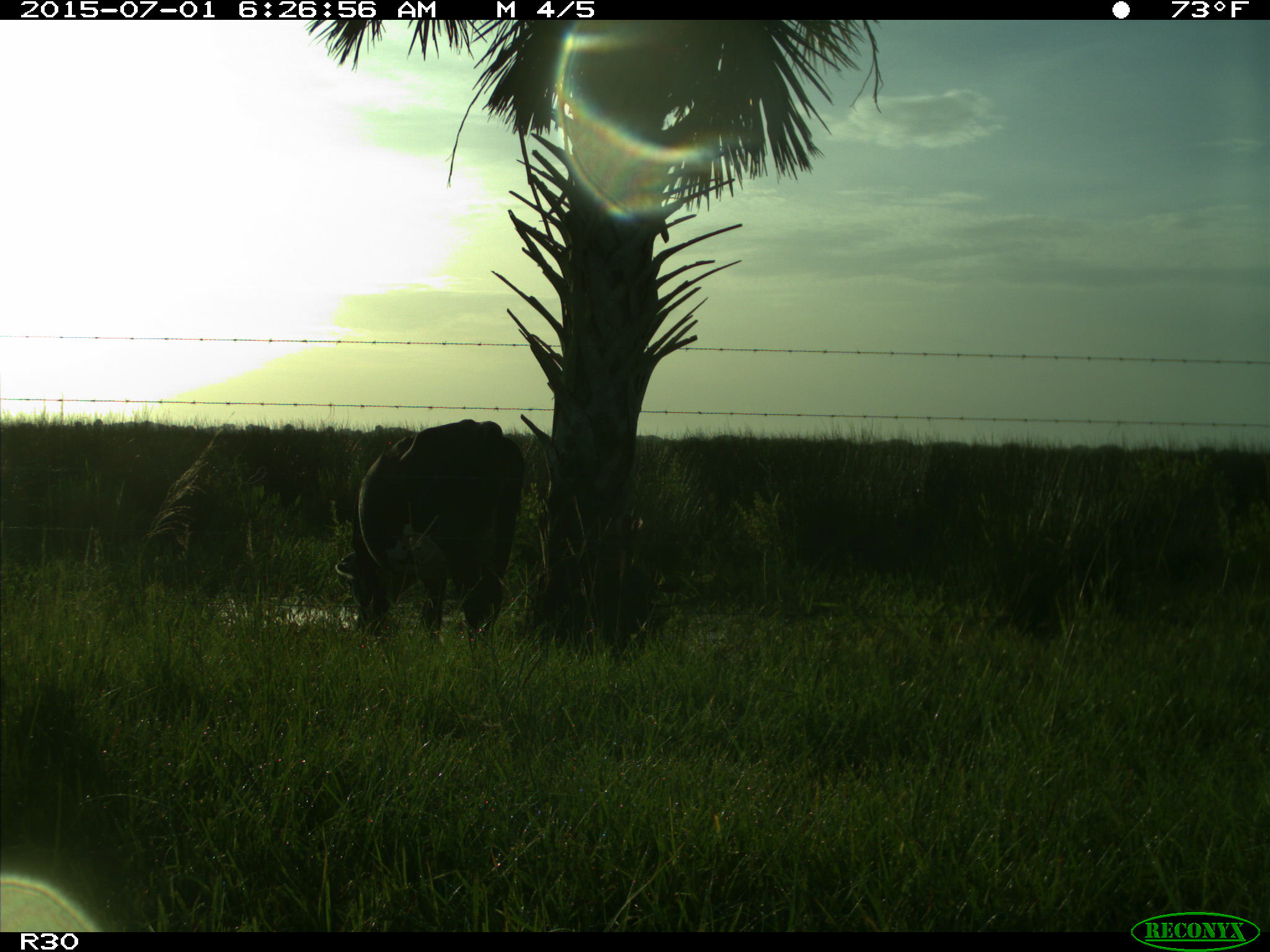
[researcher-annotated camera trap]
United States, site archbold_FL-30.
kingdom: Animalia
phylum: Chordata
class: Mammalia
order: Artiodactyla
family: Bovidae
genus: Bos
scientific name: Bos taurus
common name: domestic cow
Bos taurus (domestic cow).